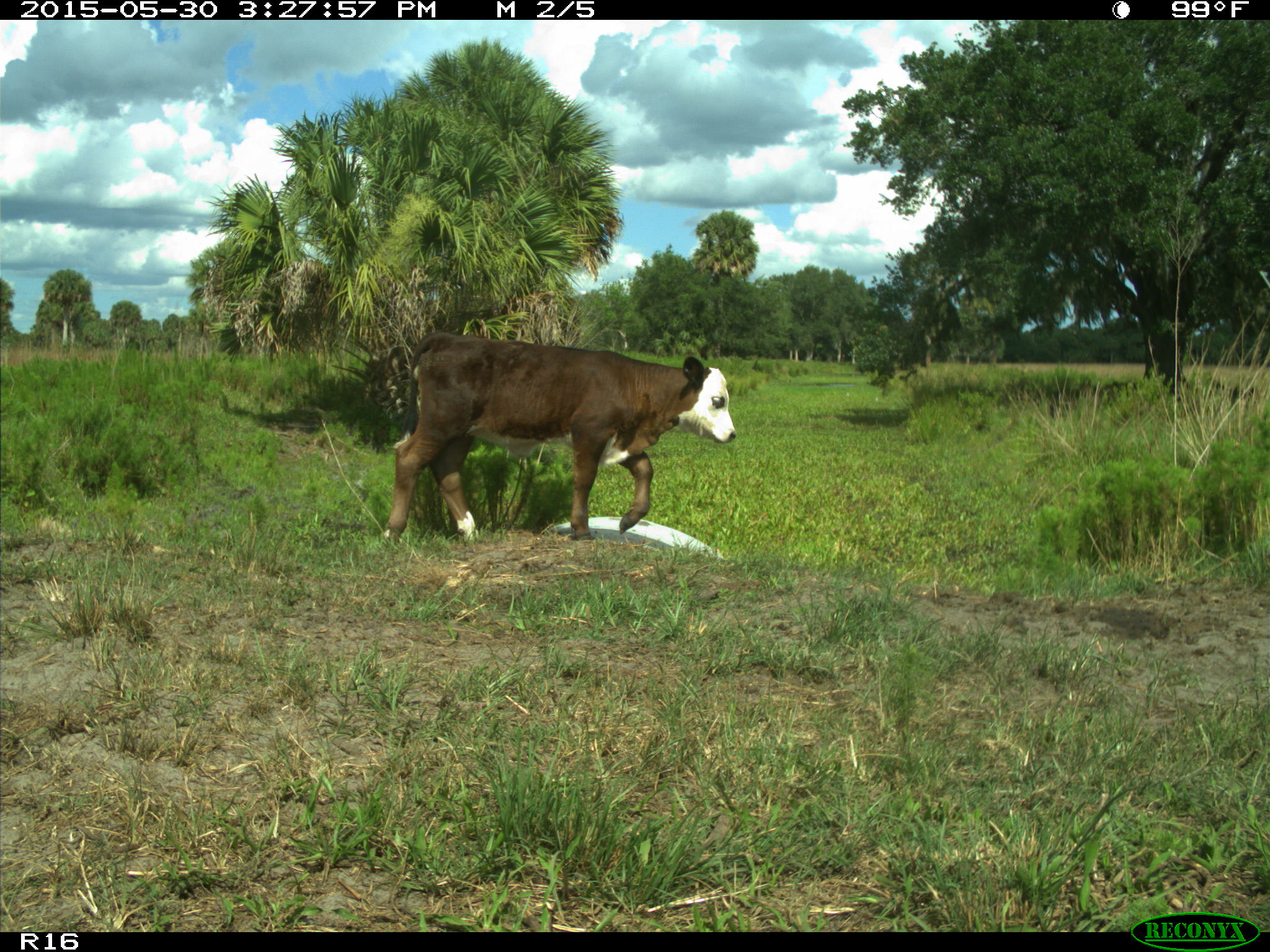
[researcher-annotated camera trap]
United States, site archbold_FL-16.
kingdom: Animalia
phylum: Chordata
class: Mammalia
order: Artiodactyla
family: Bovidae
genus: Bos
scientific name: Bos taurus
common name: domestic cow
Bos taurus (domestic cow).